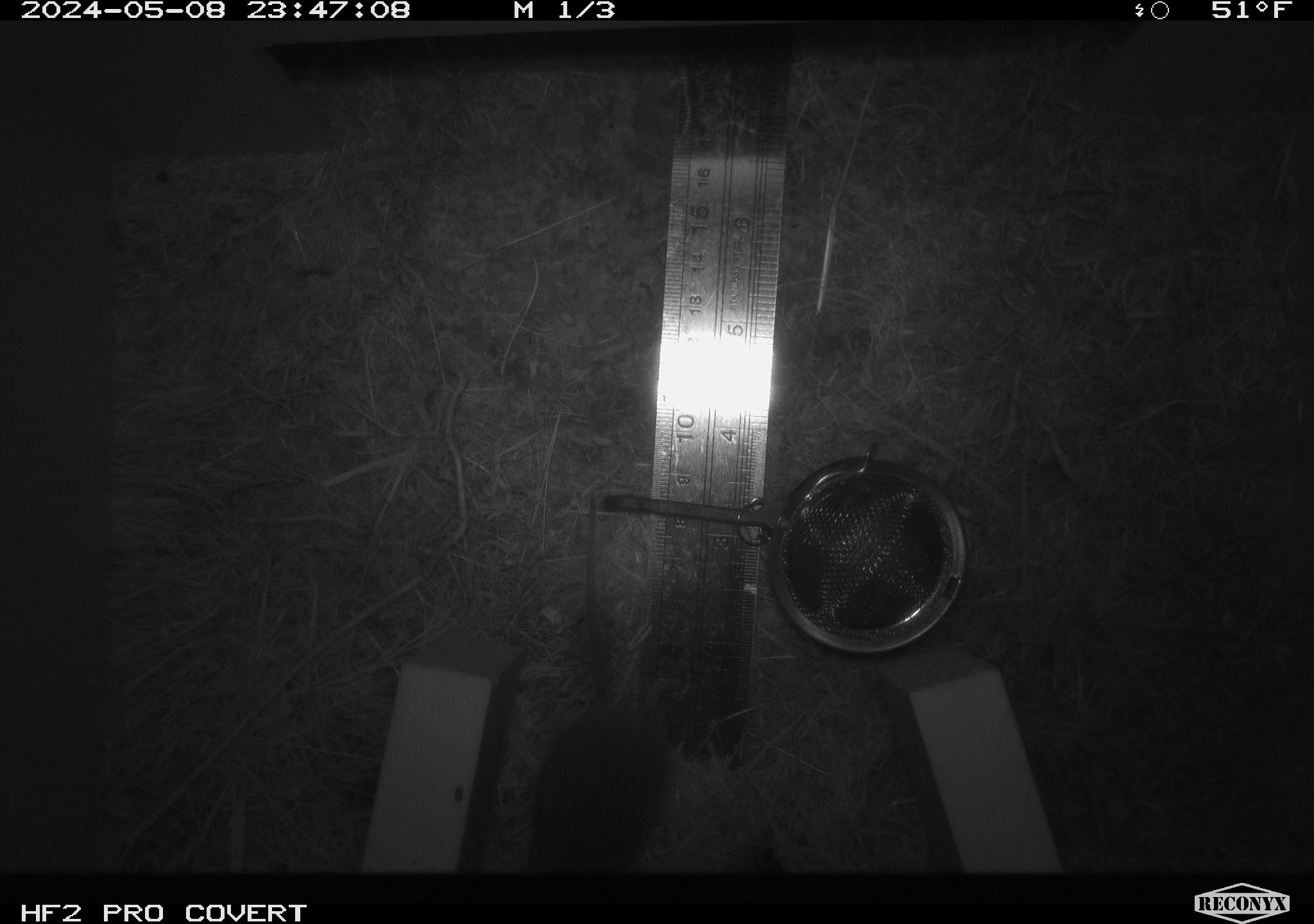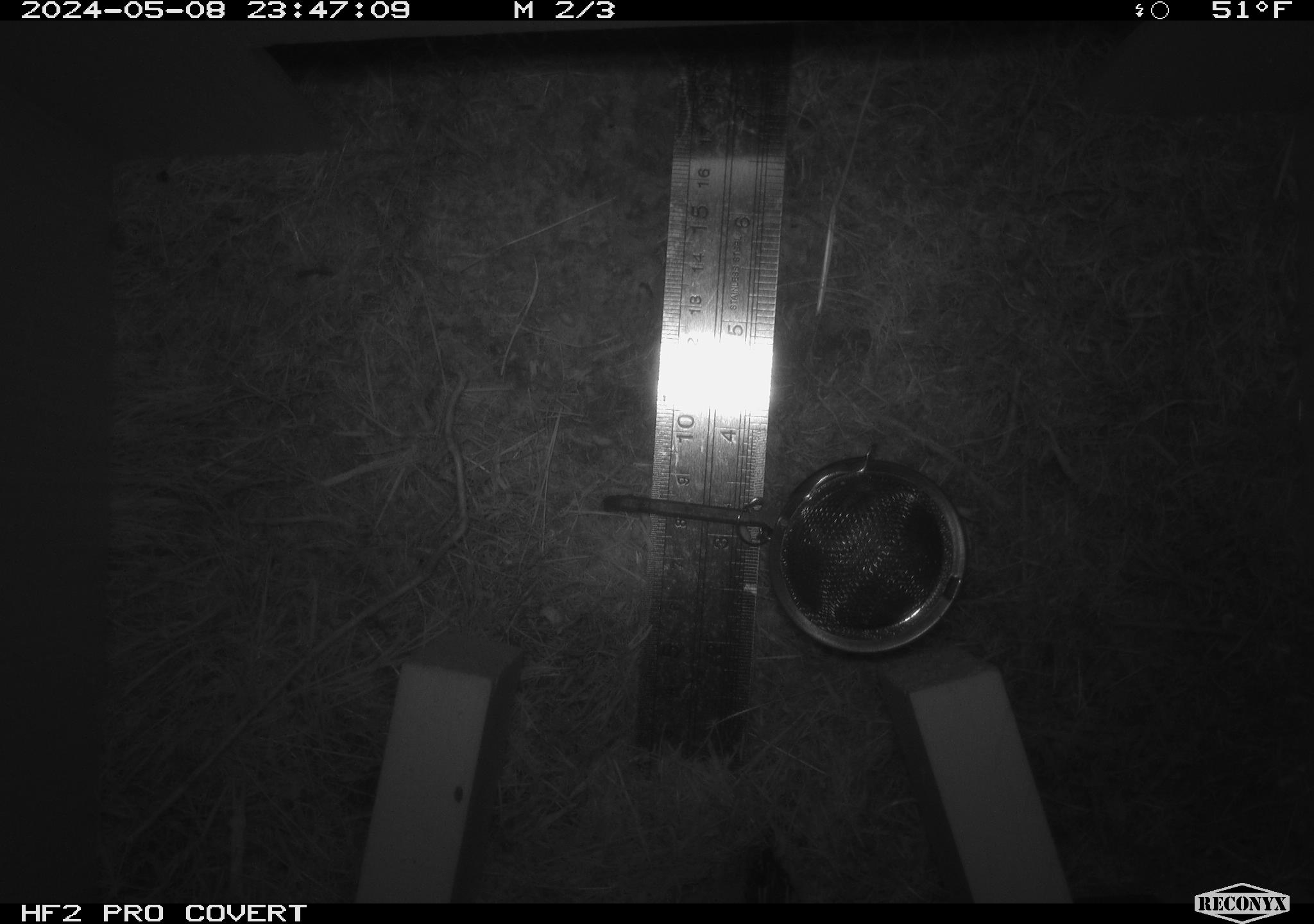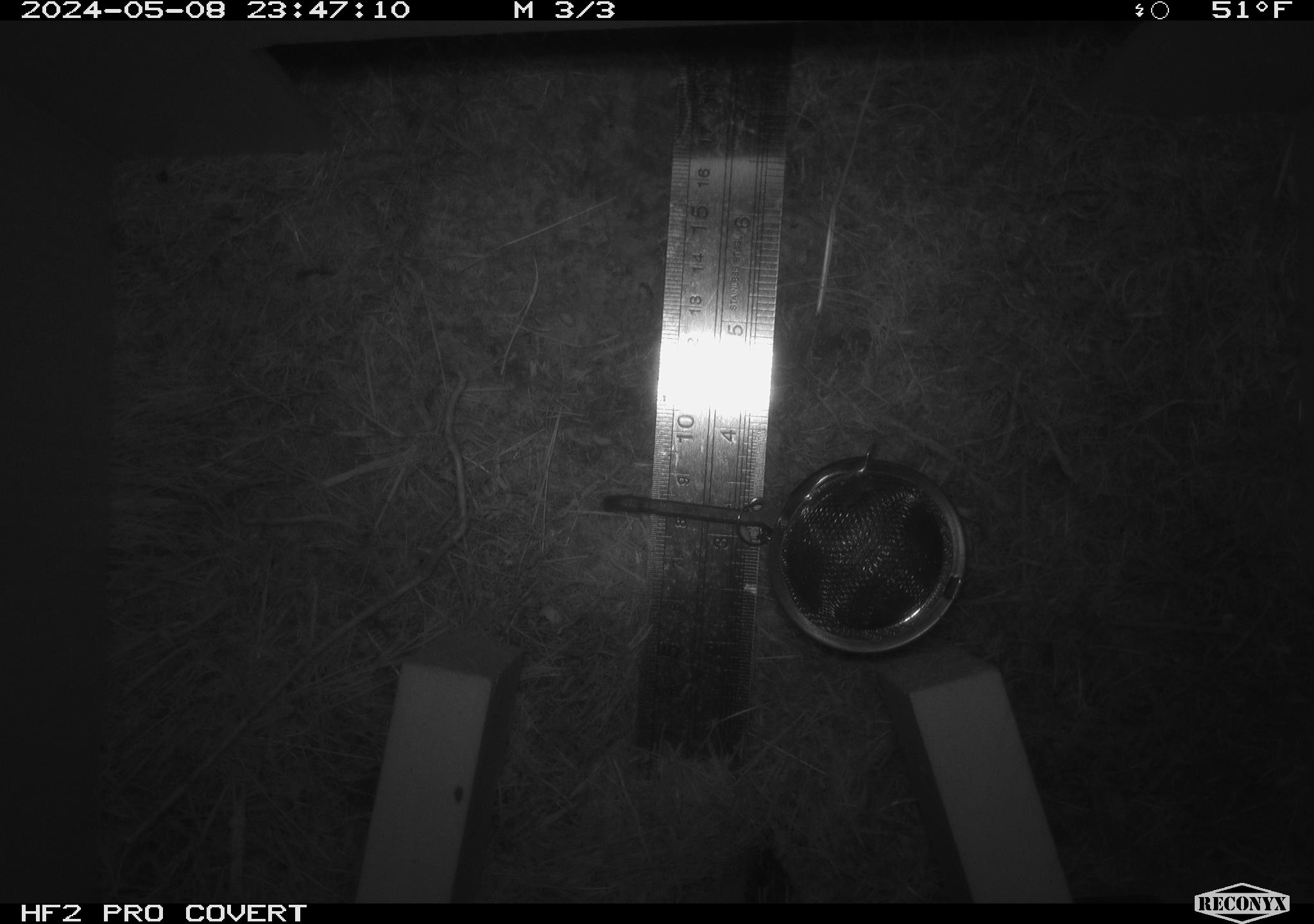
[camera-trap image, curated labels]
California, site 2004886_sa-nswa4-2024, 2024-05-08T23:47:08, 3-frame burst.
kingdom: Animalia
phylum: Chordata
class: Mammalia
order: Rodentia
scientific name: Rodentia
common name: mouse species